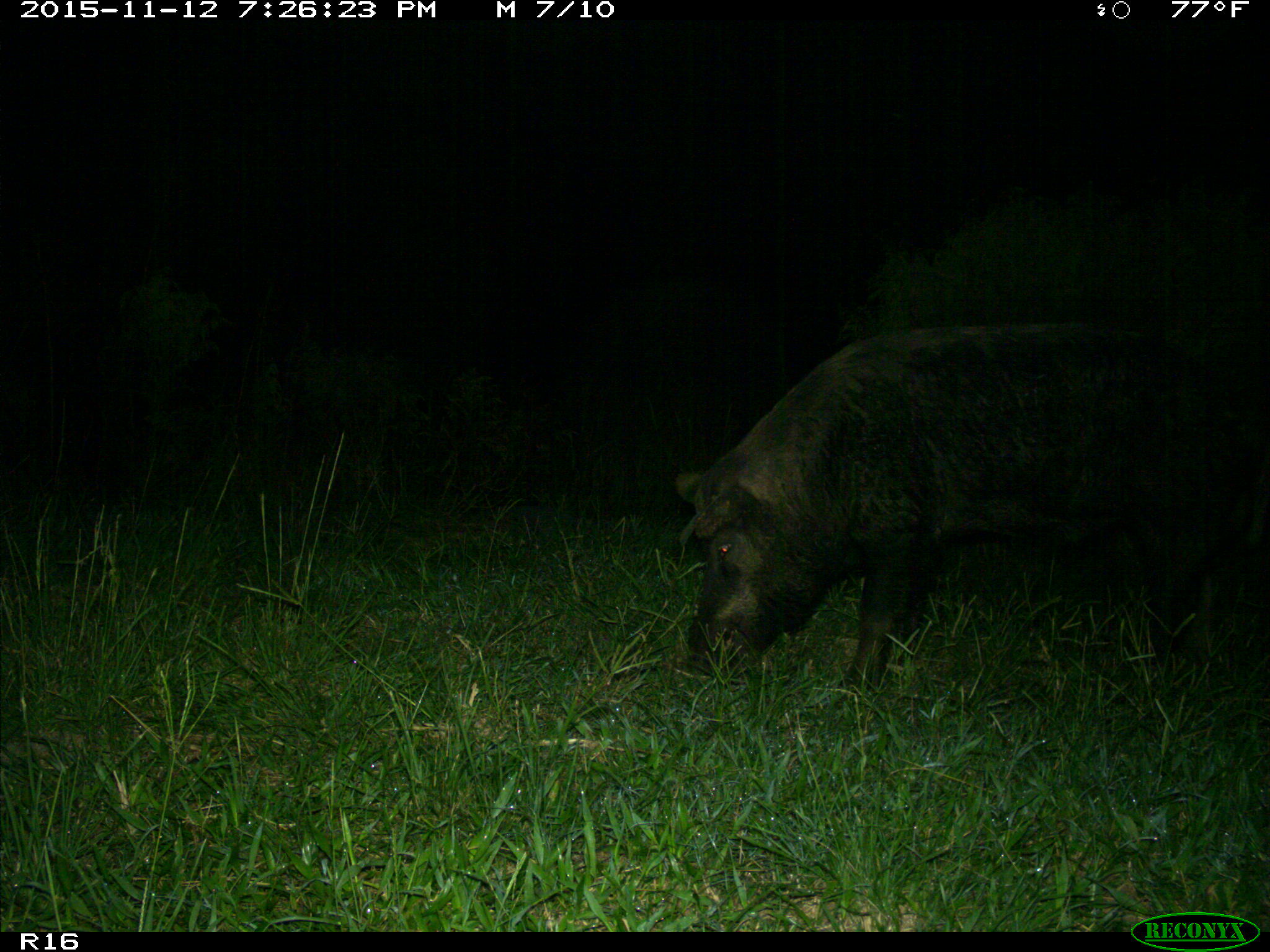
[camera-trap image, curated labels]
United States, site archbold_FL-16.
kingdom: Animalia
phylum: Chordata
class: Mammalia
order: Artiodactyla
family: Suidae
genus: Sus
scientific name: Sus scrofa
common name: wild boar